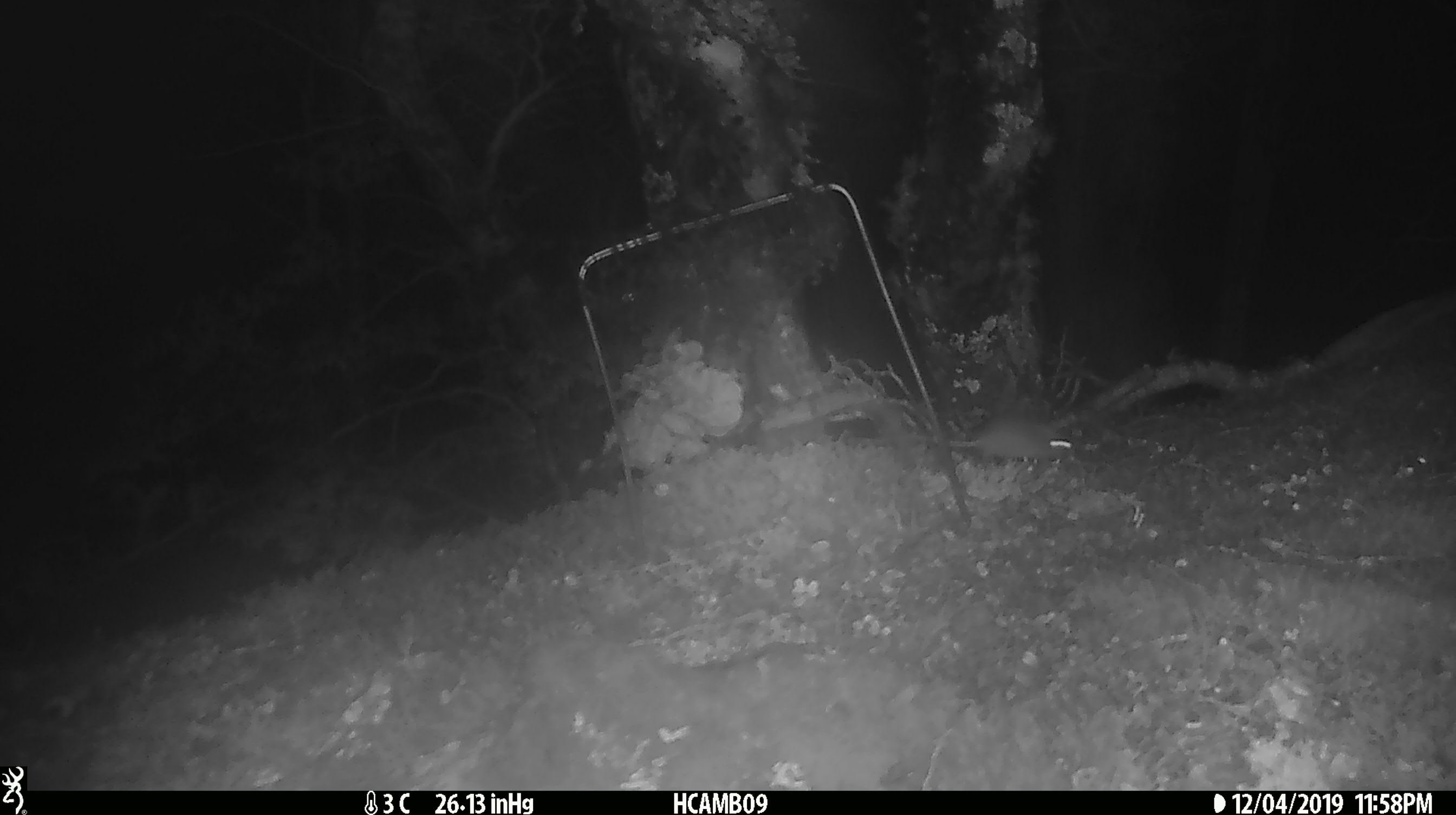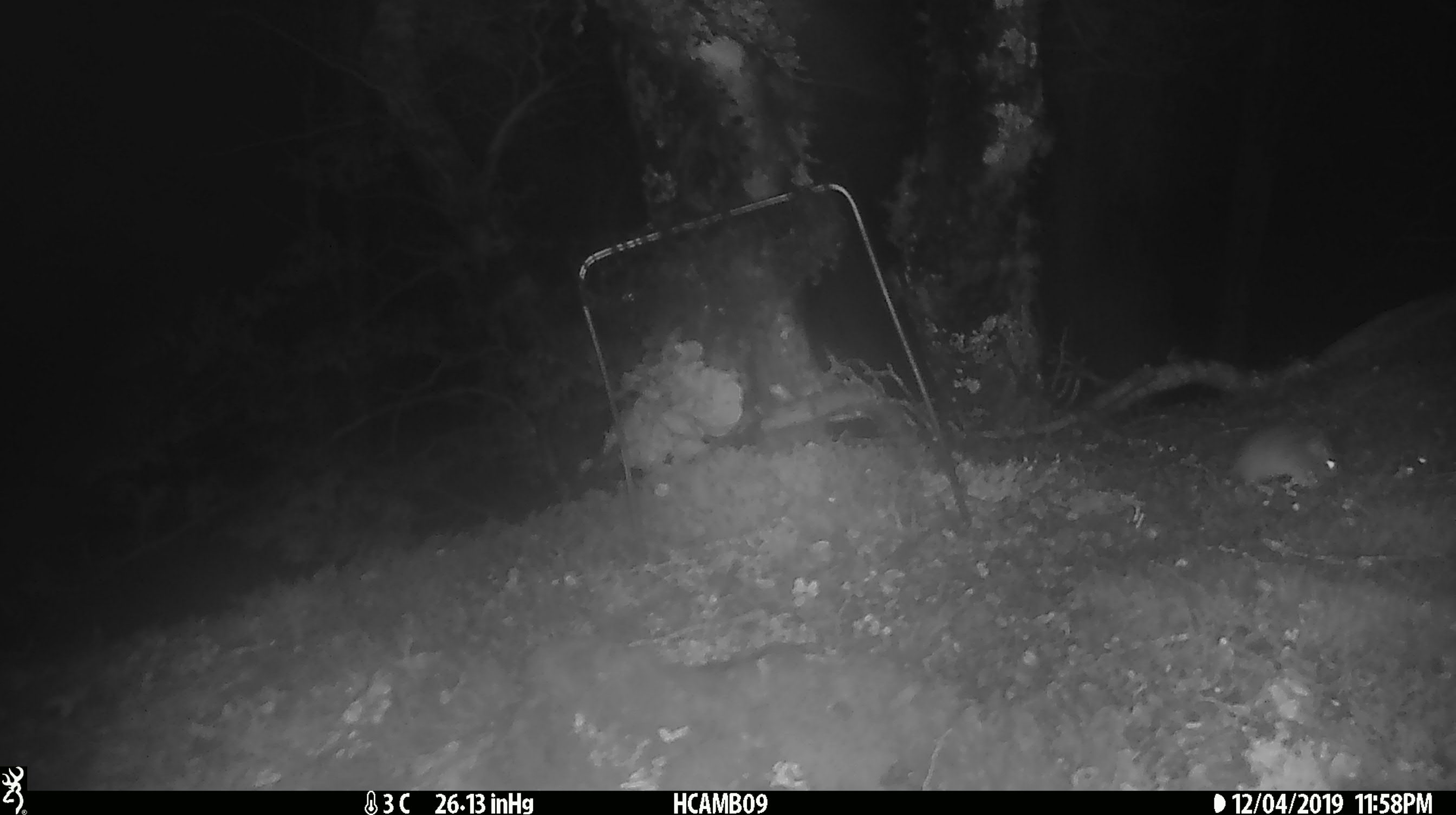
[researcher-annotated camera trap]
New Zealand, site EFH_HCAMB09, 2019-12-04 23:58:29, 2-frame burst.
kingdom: Animalia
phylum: Chordata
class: Mammalia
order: Rodentia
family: Muridae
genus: Mus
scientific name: Mus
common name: mouse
Mouse (Mus).